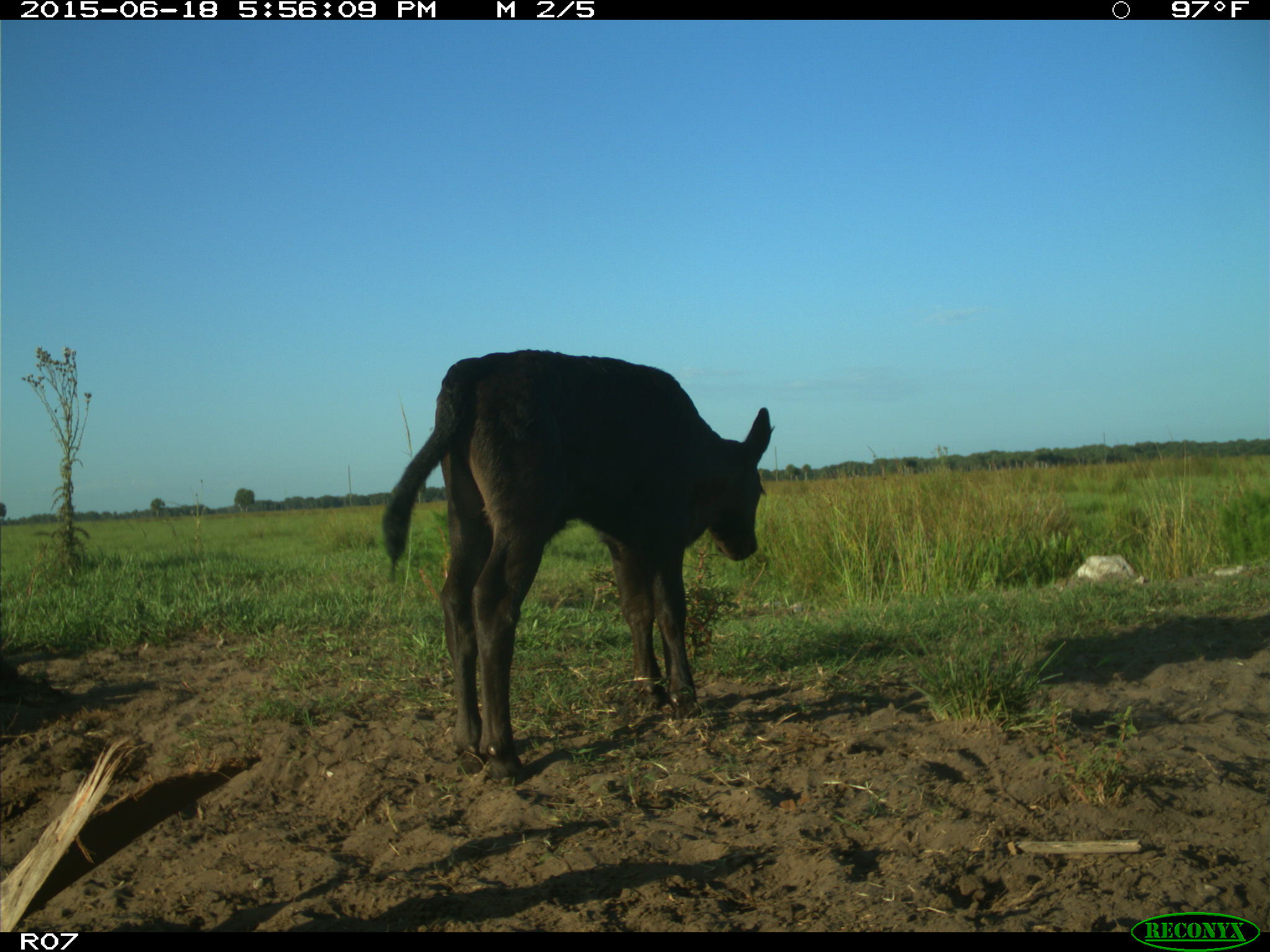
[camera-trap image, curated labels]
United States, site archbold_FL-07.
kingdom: Animalia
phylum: Chordata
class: Mammalia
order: Artiodactyla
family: Bovidae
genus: Bos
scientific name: Bos taurus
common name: domestic cow